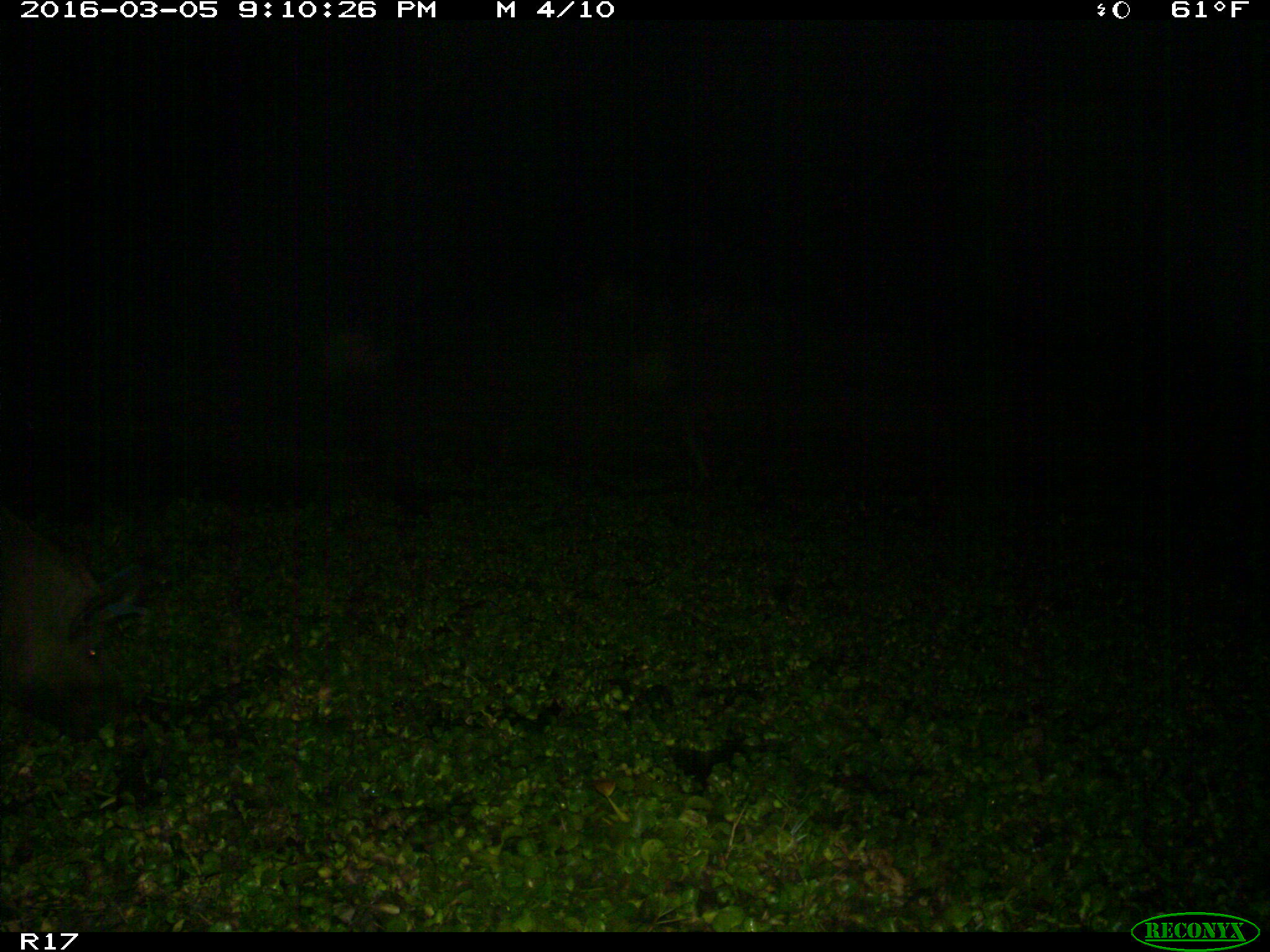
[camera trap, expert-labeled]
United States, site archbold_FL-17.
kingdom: Animalia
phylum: Chordata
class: Mammalia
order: Artiodactyla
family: Suidae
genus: Sus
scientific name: Sus scrofa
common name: wild boar